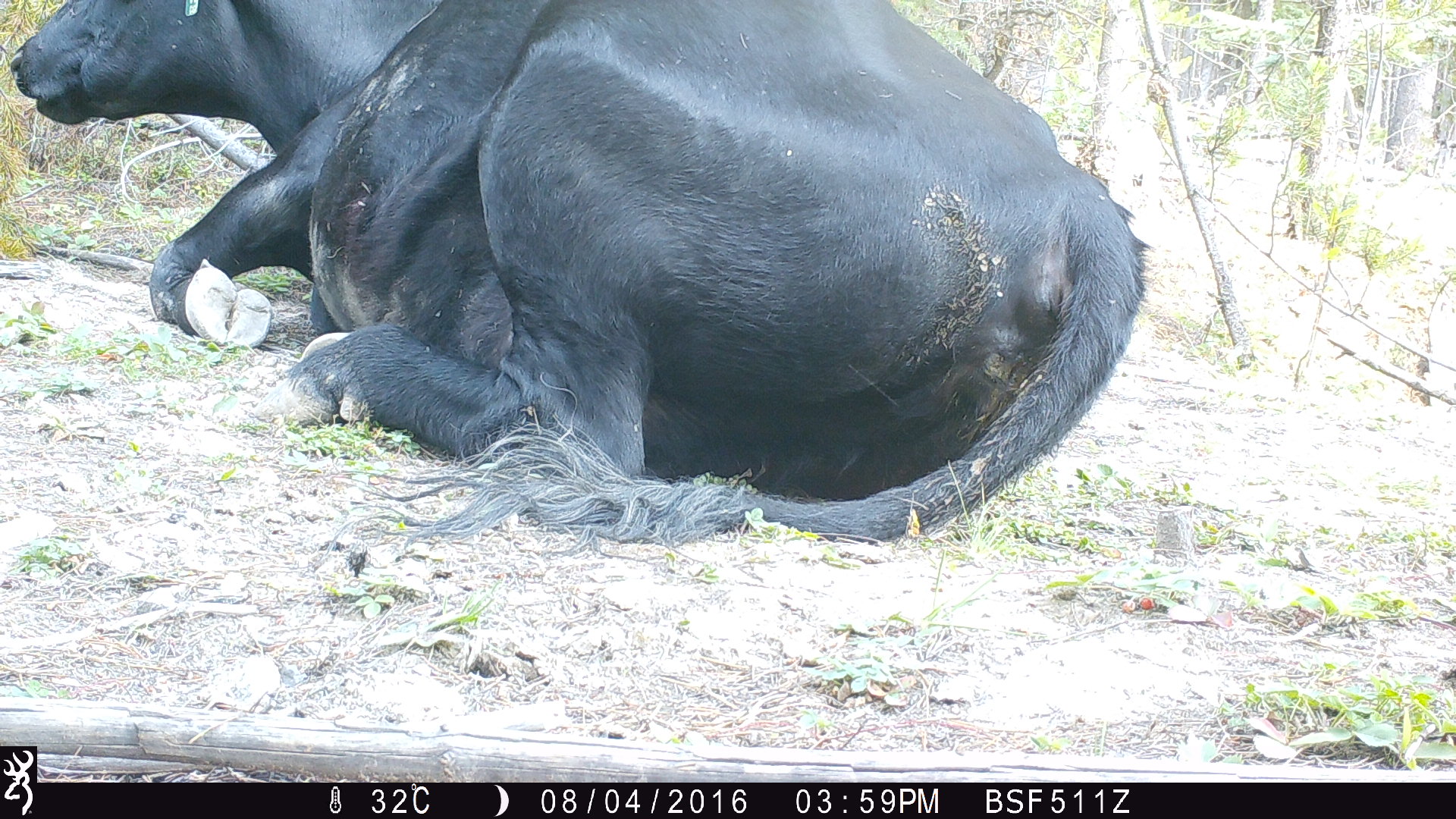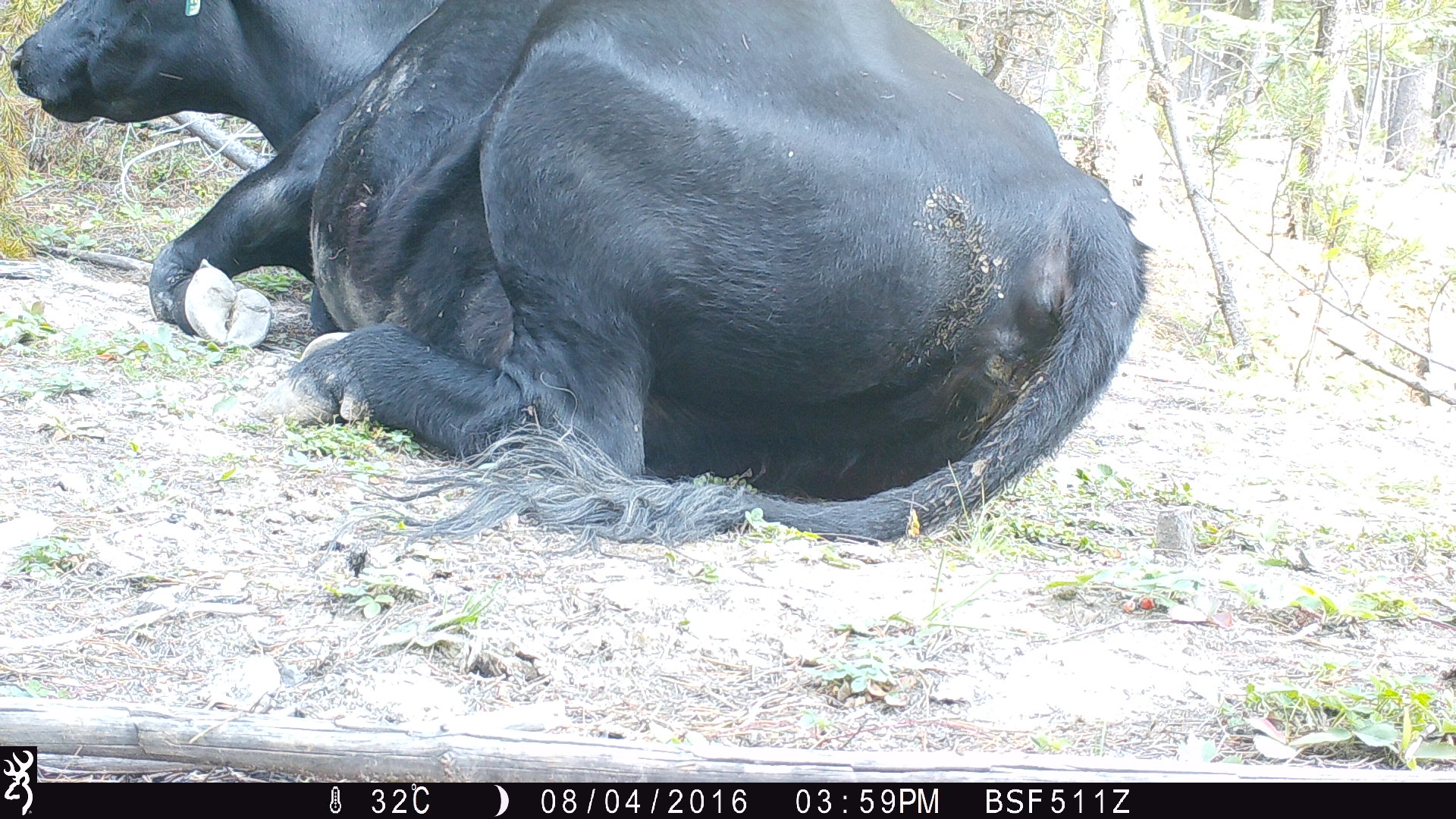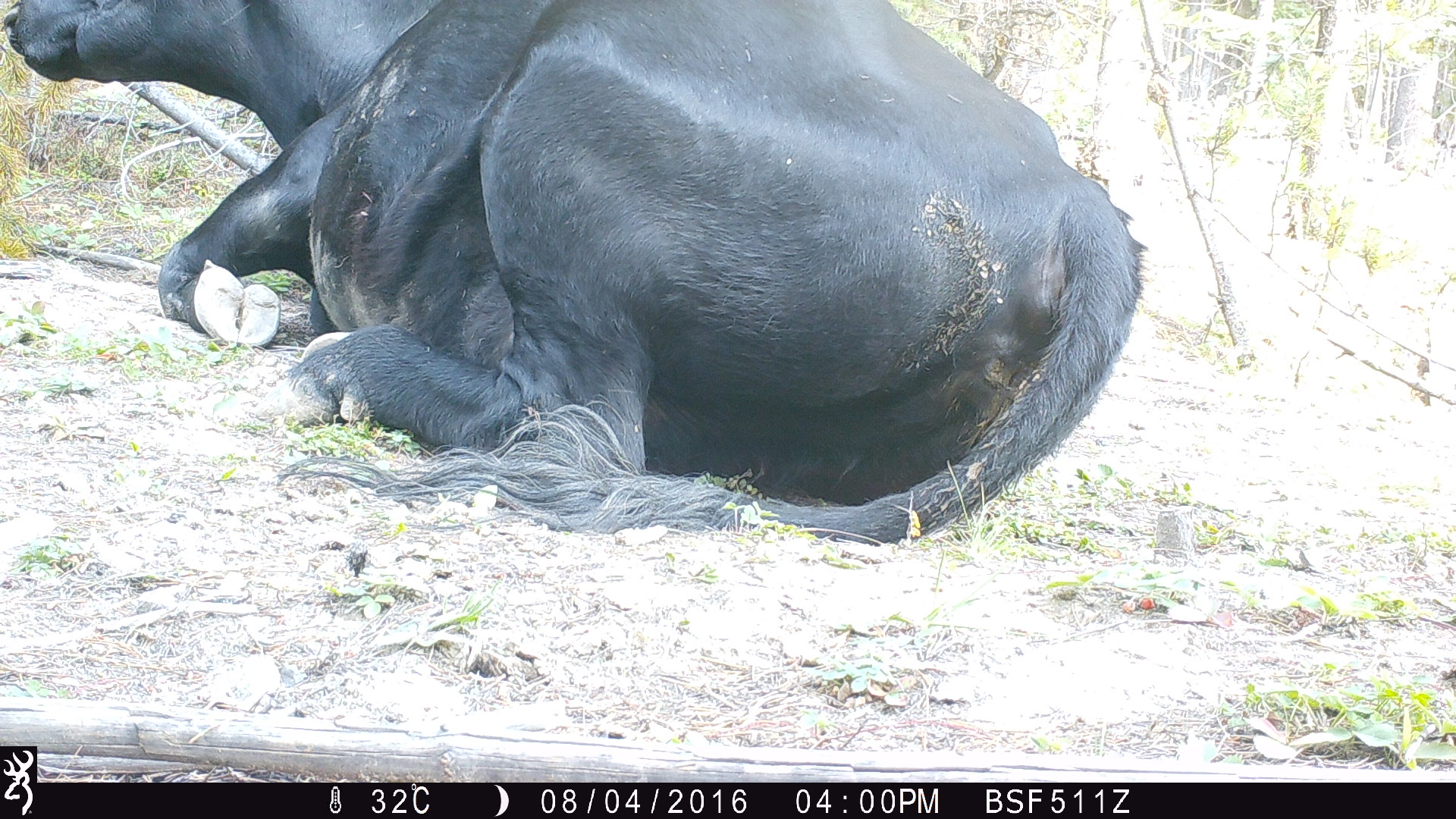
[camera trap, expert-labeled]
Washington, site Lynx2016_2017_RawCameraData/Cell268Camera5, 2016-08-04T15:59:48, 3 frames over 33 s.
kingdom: Animalia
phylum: Chordata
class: Mammalia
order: Artiodactyla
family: Bovidae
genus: Bos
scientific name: Bos taurus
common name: domestic cattle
Domestic cattle (Bos taurus). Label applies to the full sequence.